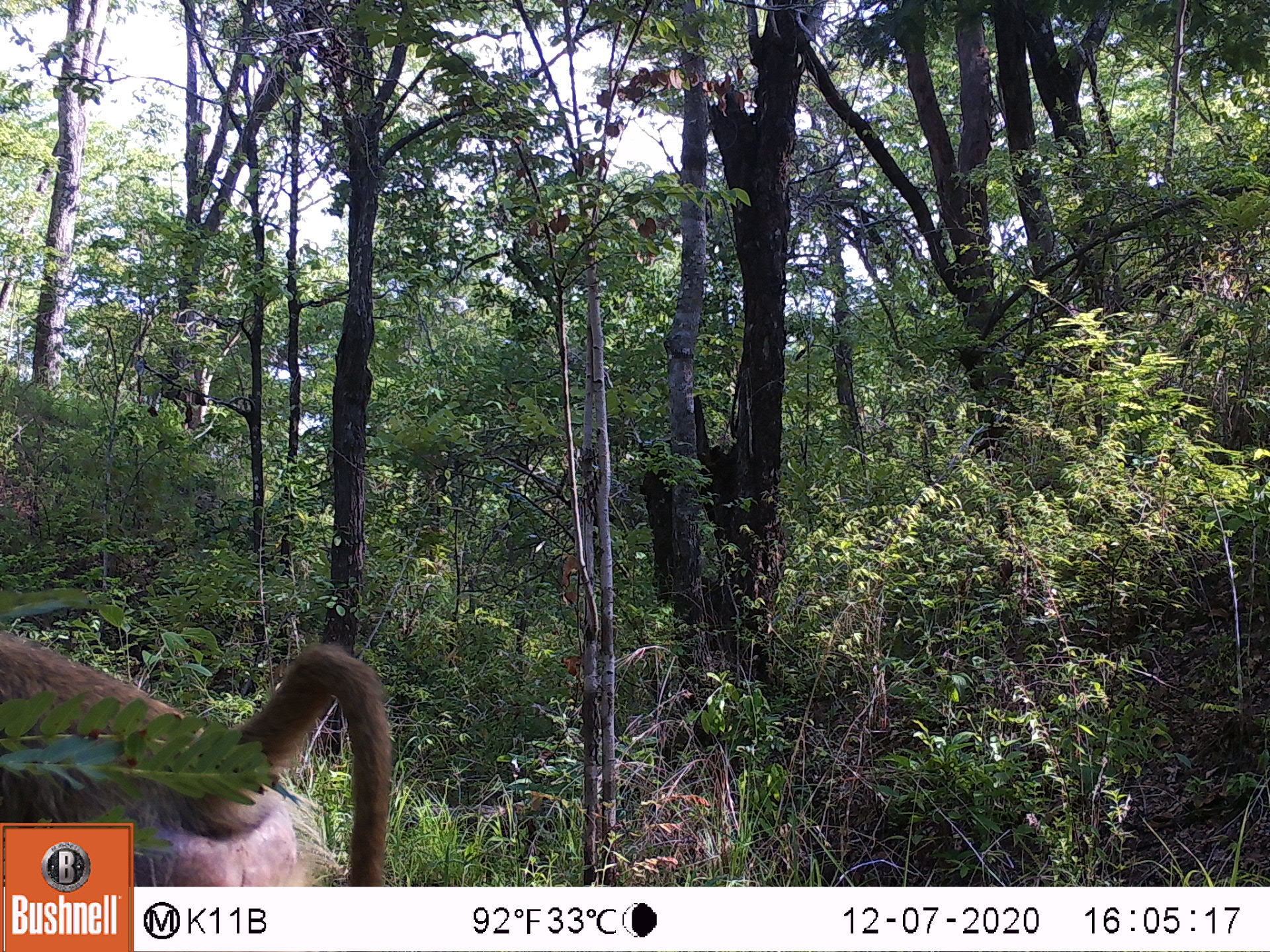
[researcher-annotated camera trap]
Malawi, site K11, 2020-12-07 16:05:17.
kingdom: Animalia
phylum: Chordata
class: Mammalia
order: Primates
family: Cercopithecidae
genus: Papio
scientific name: Papio cynocephalus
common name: yellow baboon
Yellow baboon (Papio cynocephalus), count 1.